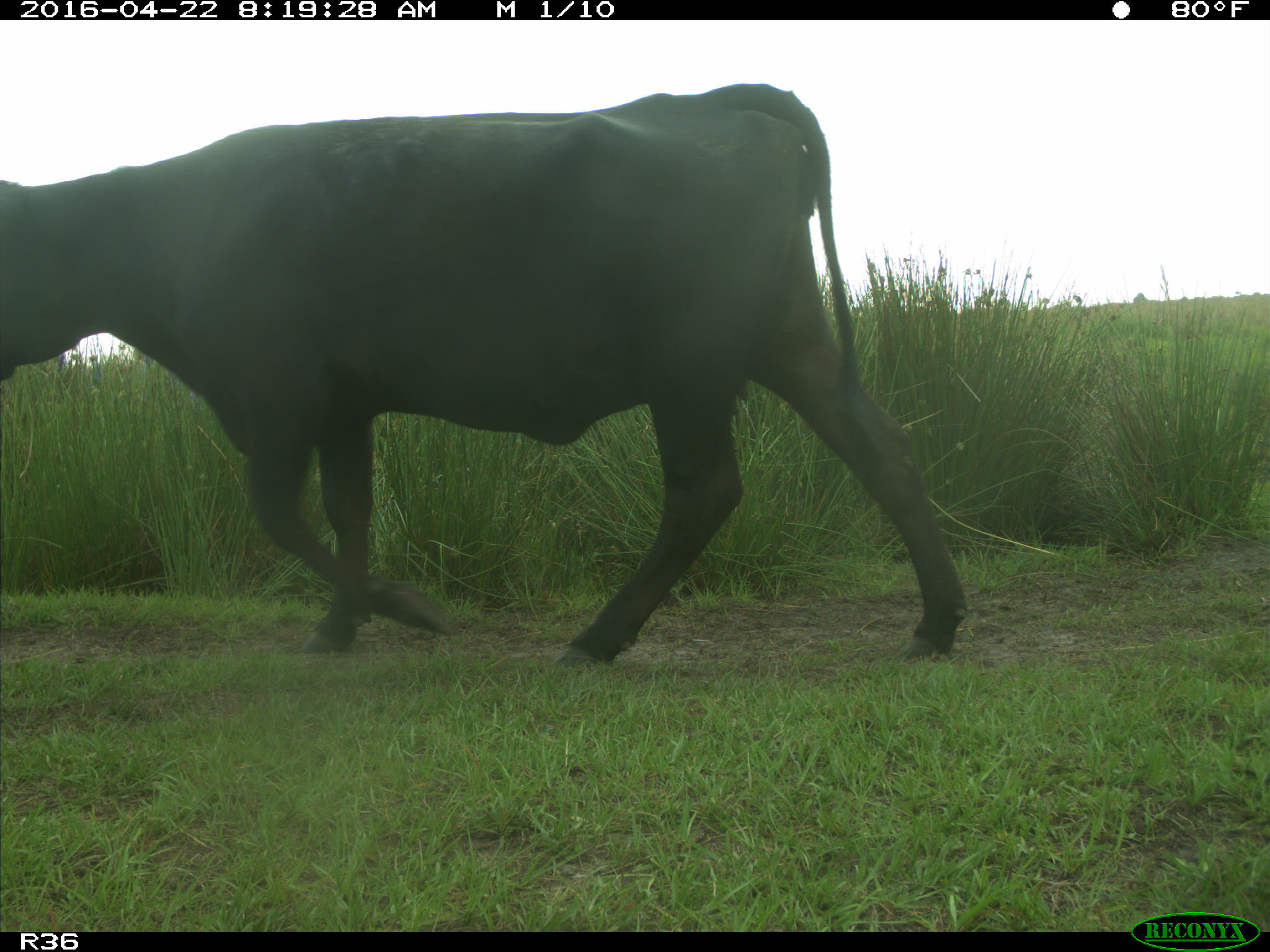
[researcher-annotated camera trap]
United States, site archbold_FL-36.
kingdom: Animalia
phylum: Chordata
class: Mammalia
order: Artiodactyla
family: Bovidae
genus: Bos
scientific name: Bos taurus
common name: domestic cow